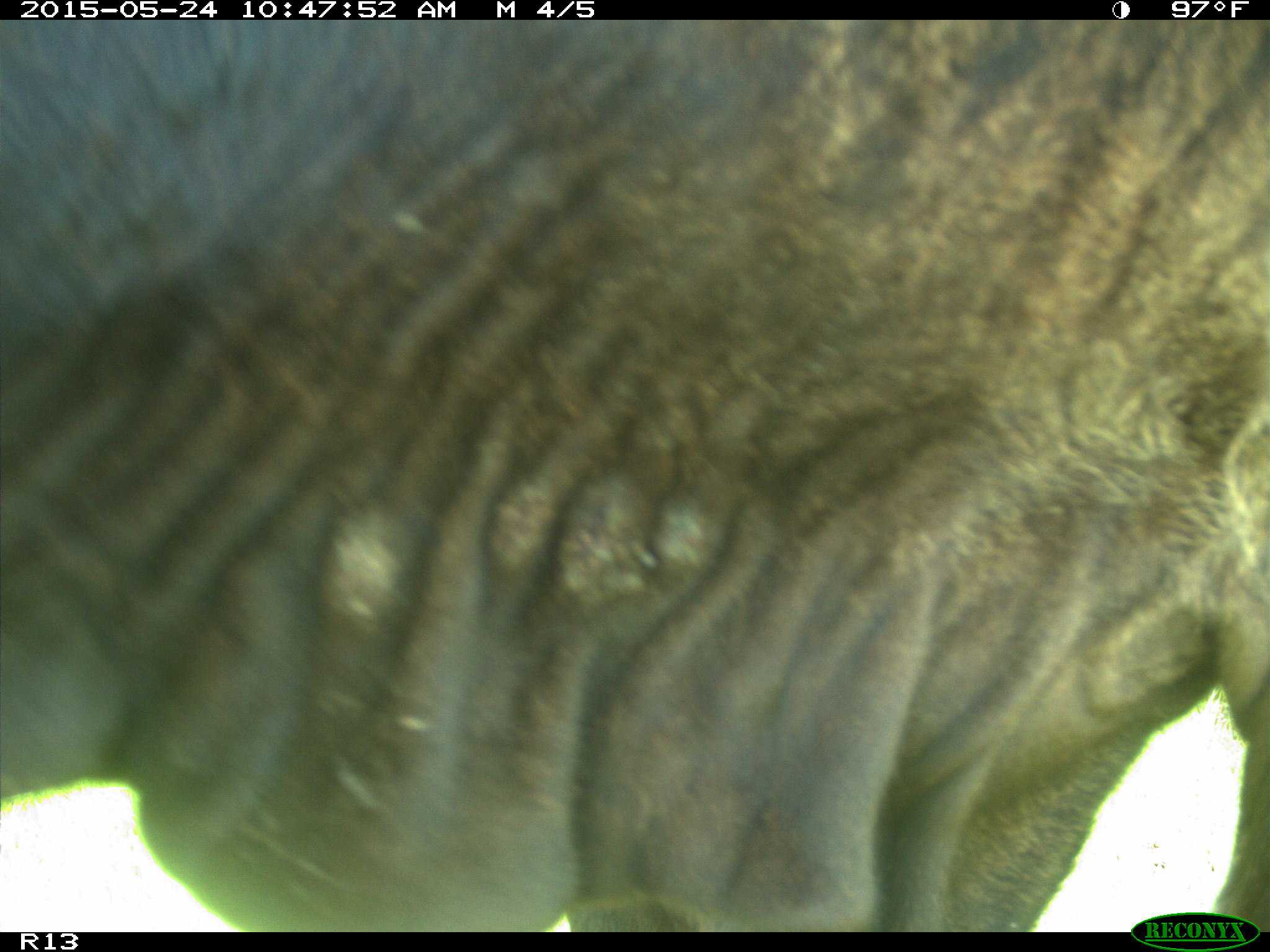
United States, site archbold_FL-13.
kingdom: Animalia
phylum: Chordata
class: Mammalia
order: Artiodactyla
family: Bovidae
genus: Bos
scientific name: Bos taurus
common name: domestic cow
Bos taurus (domestic cow).